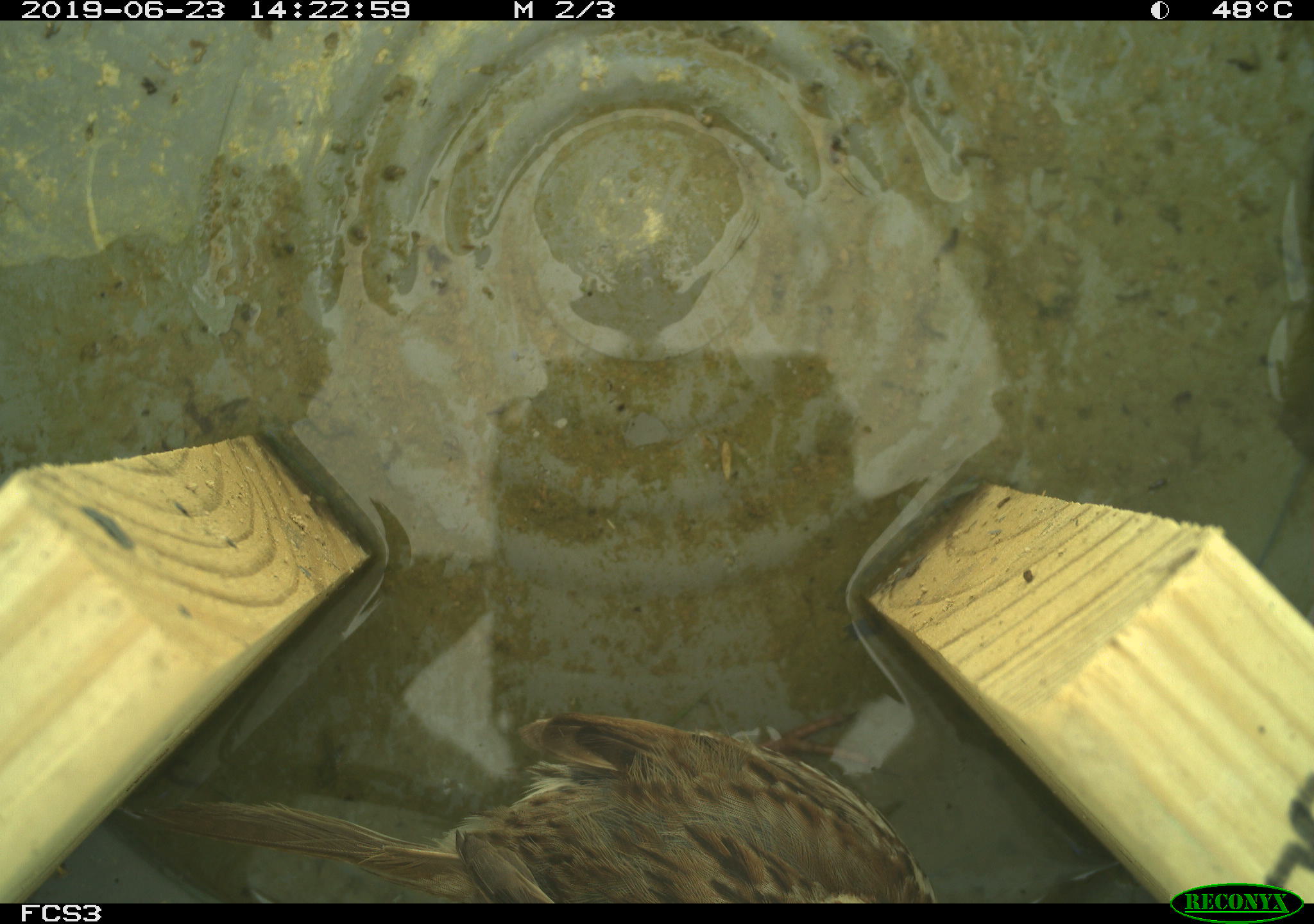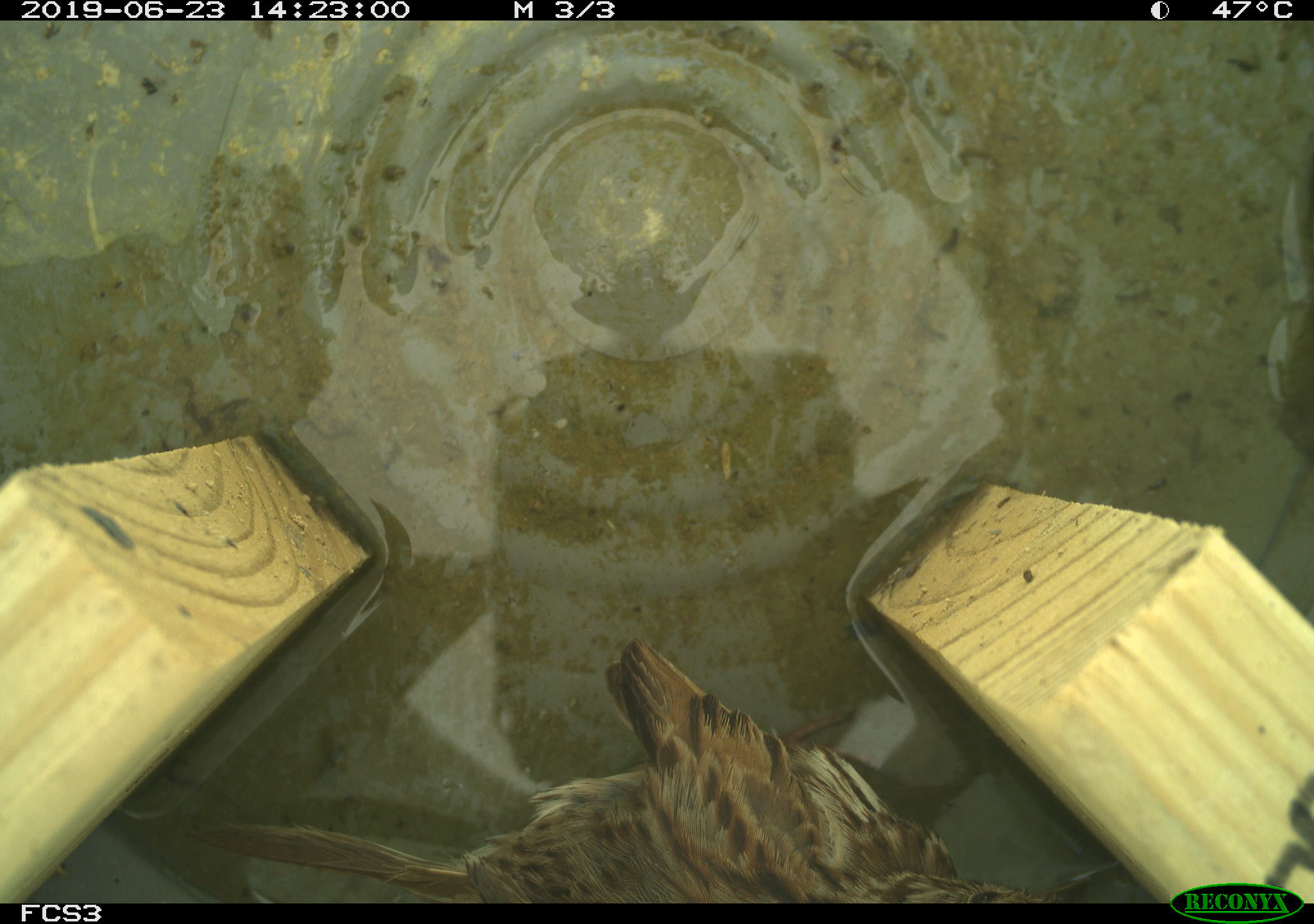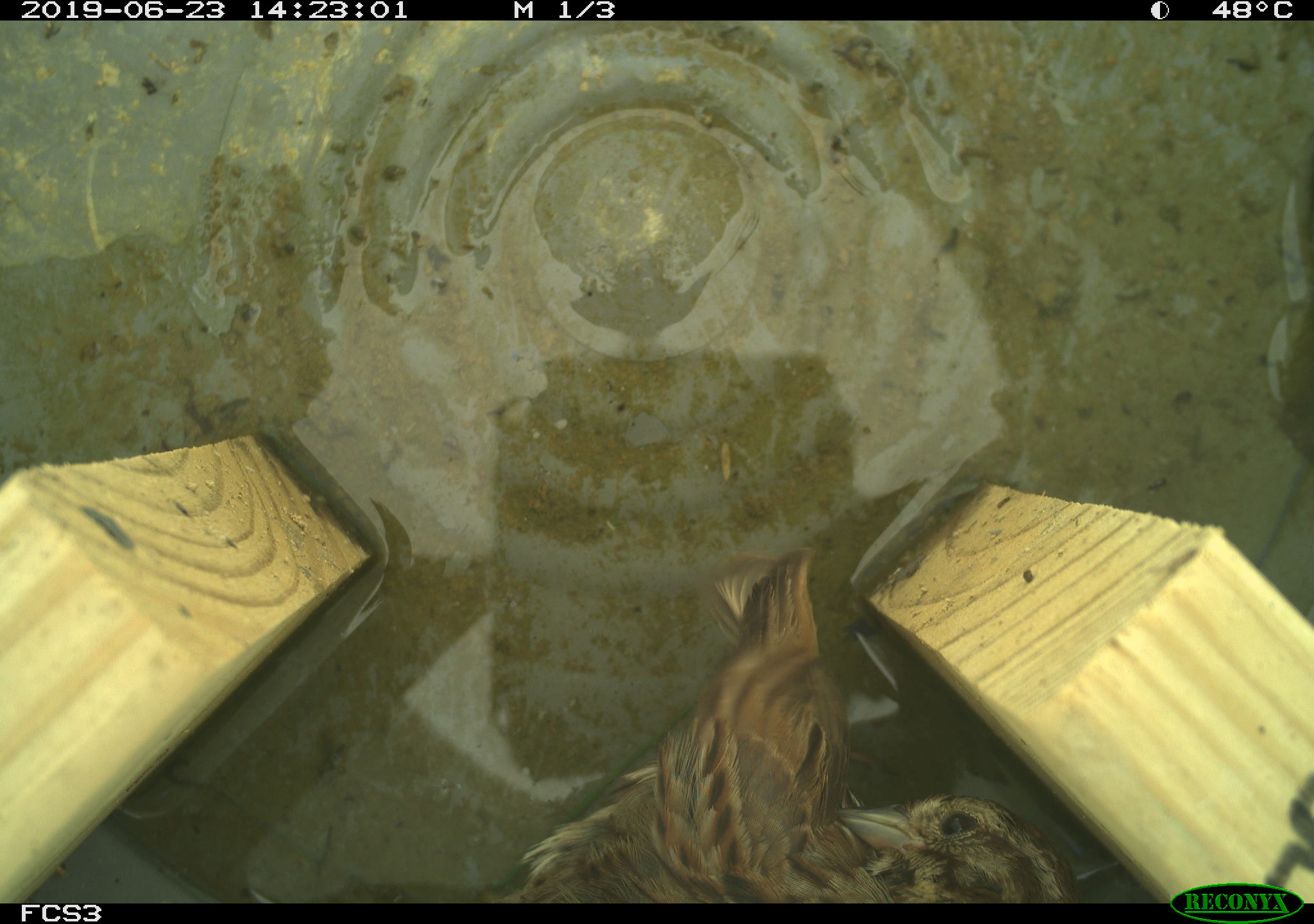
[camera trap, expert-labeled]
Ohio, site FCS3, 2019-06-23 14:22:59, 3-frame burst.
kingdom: Animalia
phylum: Chordata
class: Aves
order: Passeriformes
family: Passerellidae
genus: Melospiza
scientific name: Melospiza melodia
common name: song sparrow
Song sparrow (Melospiza melodia).